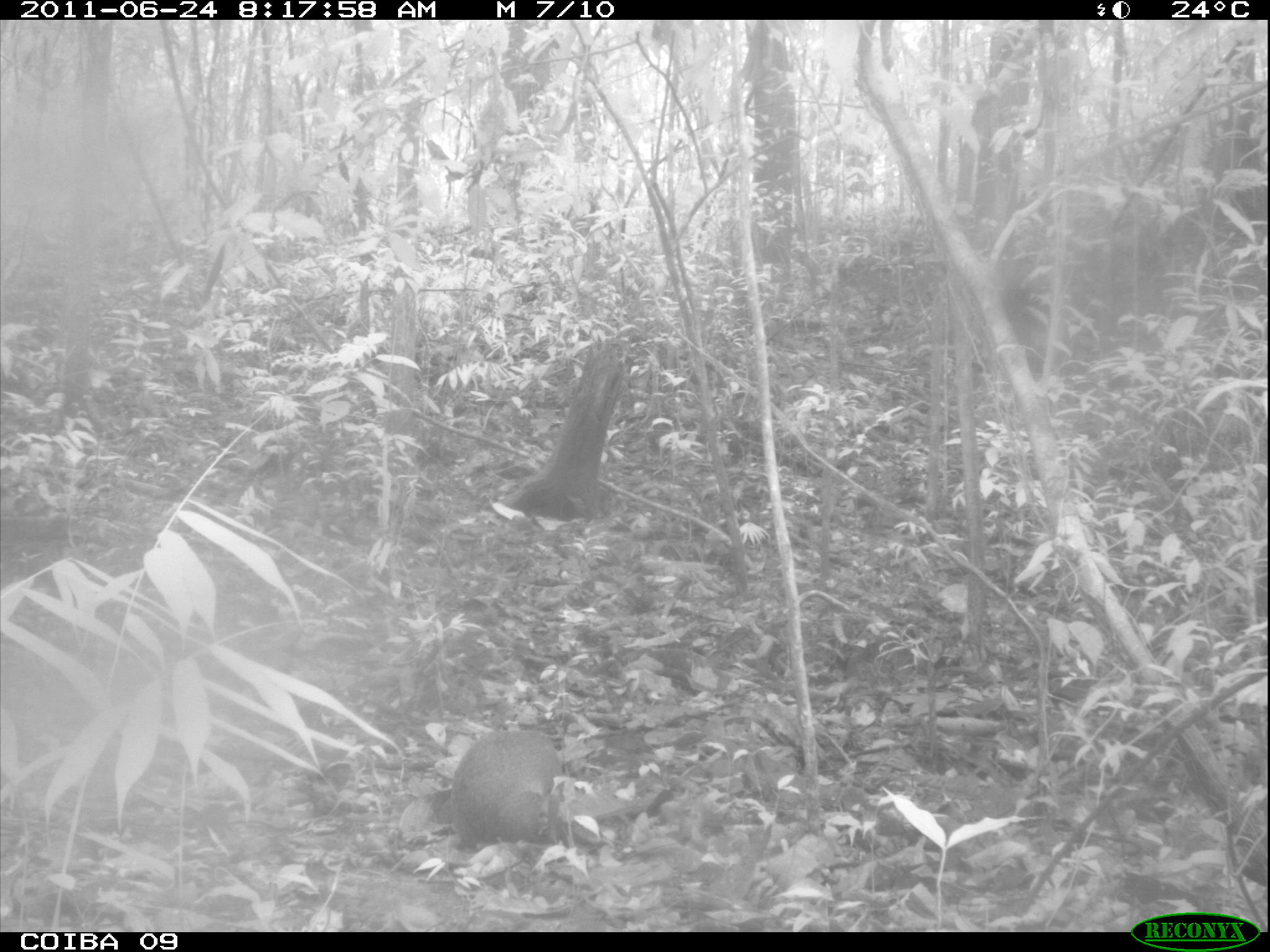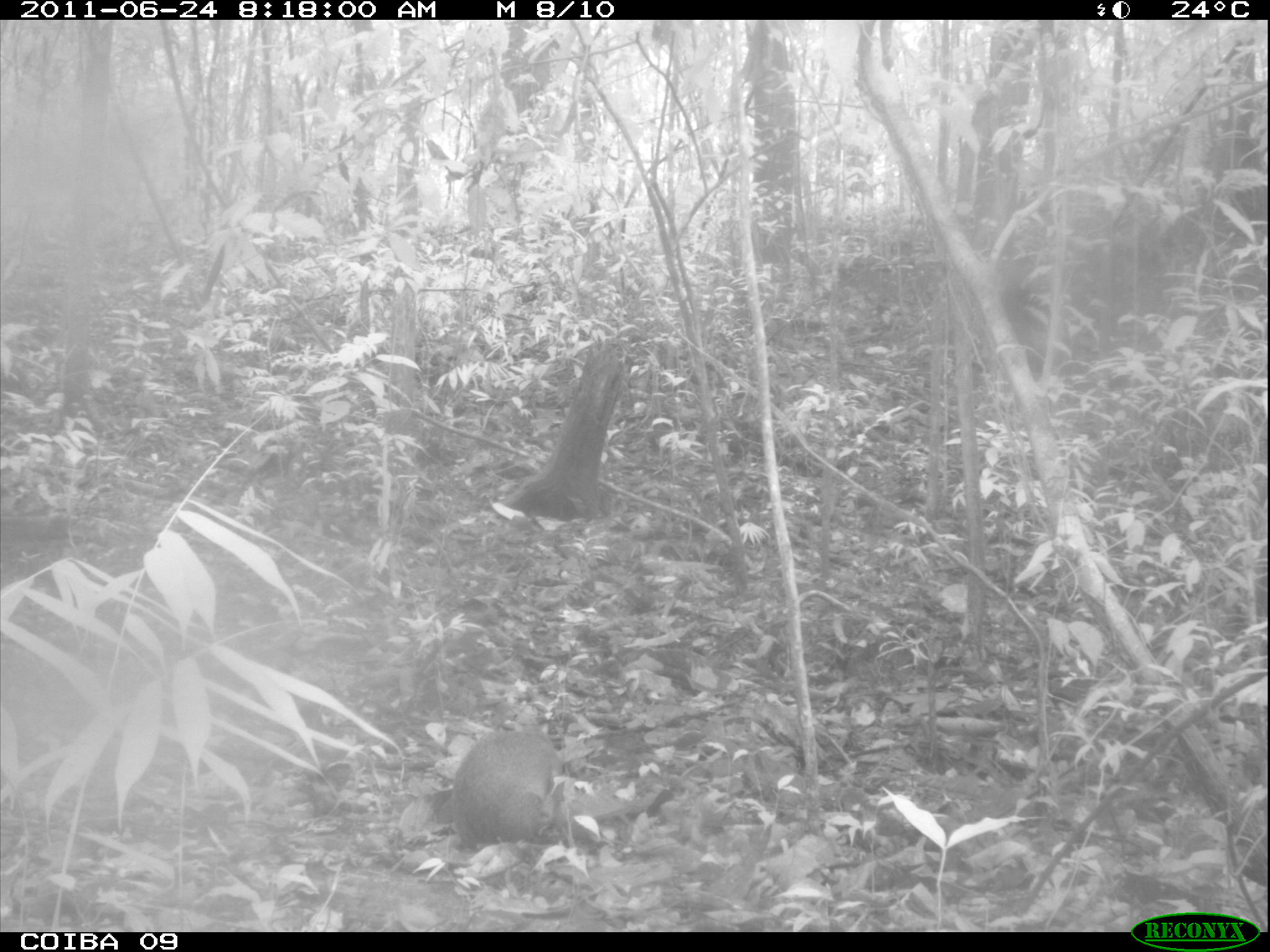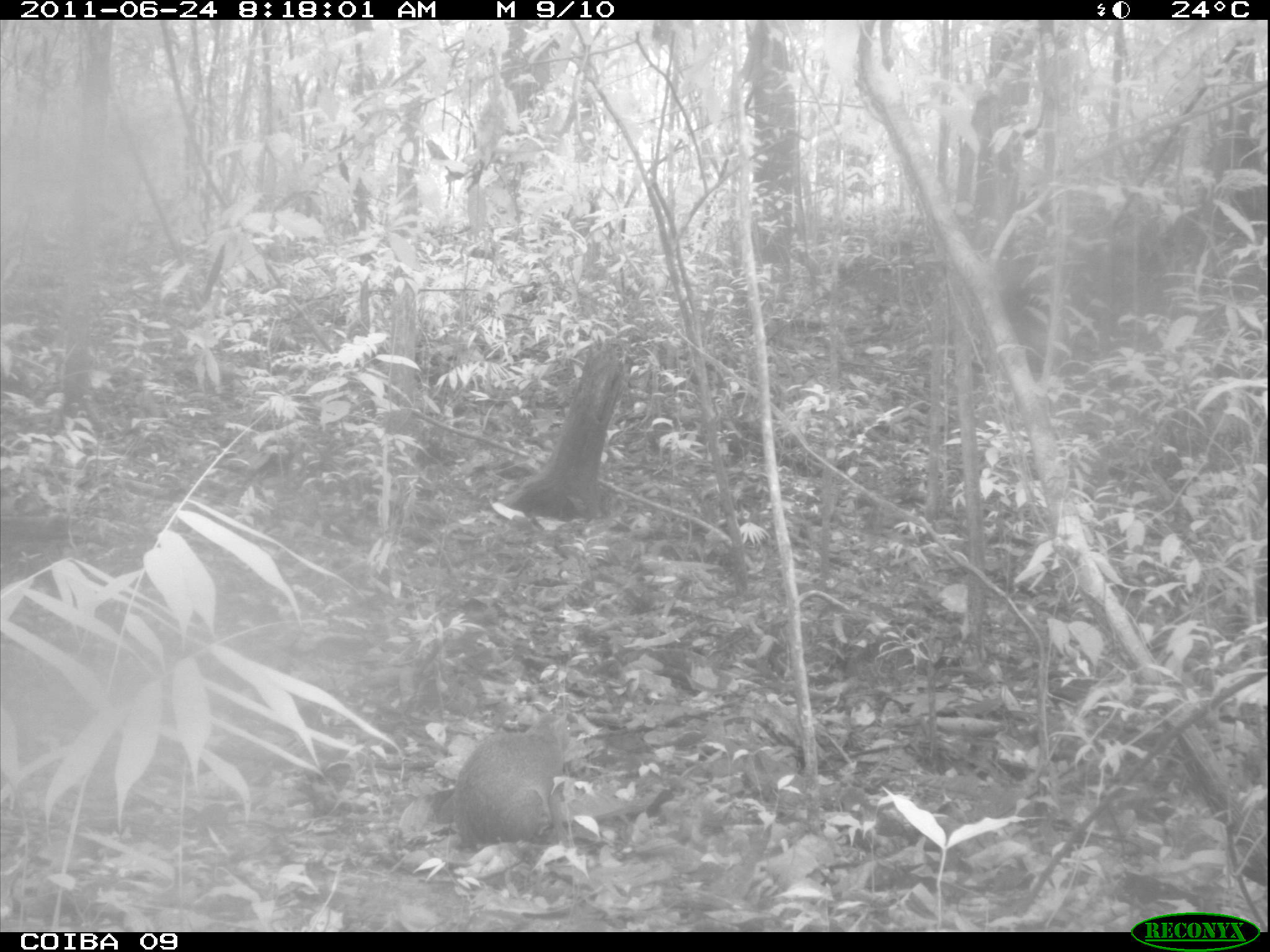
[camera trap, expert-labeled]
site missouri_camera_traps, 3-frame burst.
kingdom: Animalia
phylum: Chordata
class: Mammalia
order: Rodentia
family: Dasyproctidae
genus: Dasyprocta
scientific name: Dasyprocta coibae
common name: coiban agouti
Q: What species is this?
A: Coiban agouti (Dasyprocta coibae).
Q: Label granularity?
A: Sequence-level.